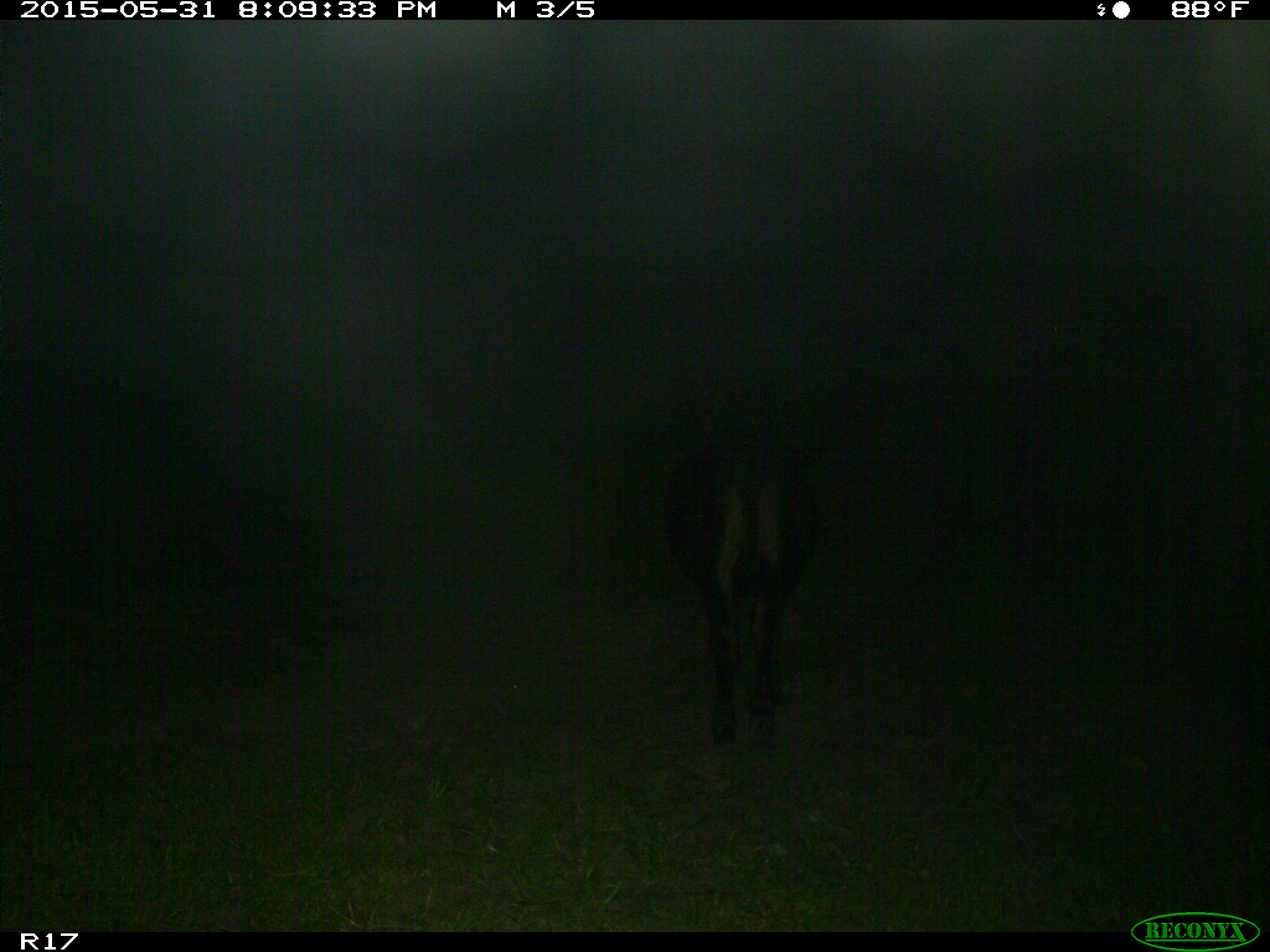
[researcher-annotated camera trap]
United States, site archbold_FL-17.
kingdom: Animalia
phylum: Chordata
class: Mammalia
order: Artiodactyla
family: Bovidae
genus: Bos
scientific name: Bos taurus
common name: domestic cow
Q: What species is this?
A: Bos taurus (domestic cow).